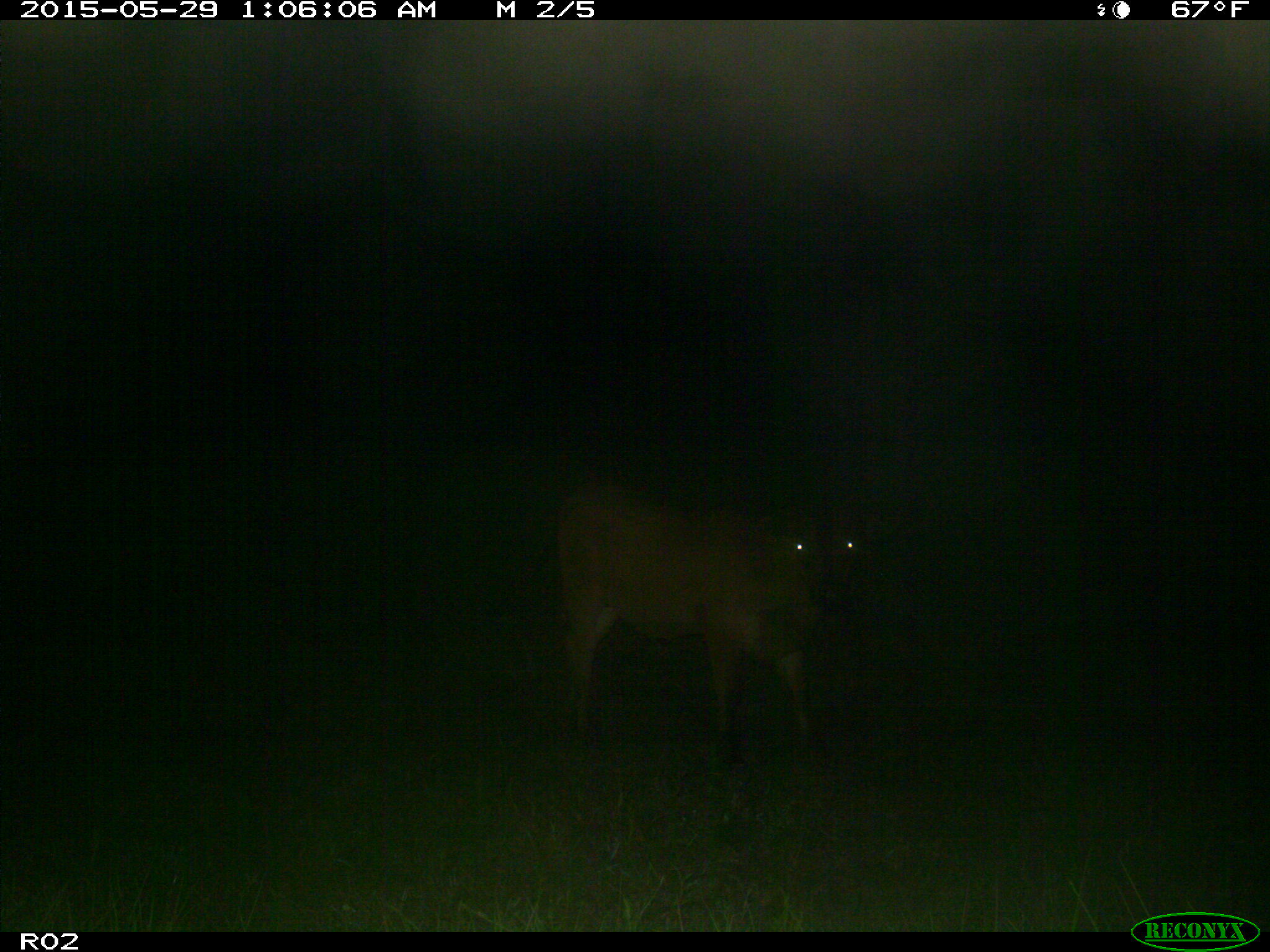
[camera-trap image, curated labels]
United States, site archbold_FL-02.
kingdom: Animalia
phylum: Chordata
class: Mammalia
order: Artiodactyla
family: Bovidae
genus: Bos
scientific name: Bos taurus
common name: domestic cow